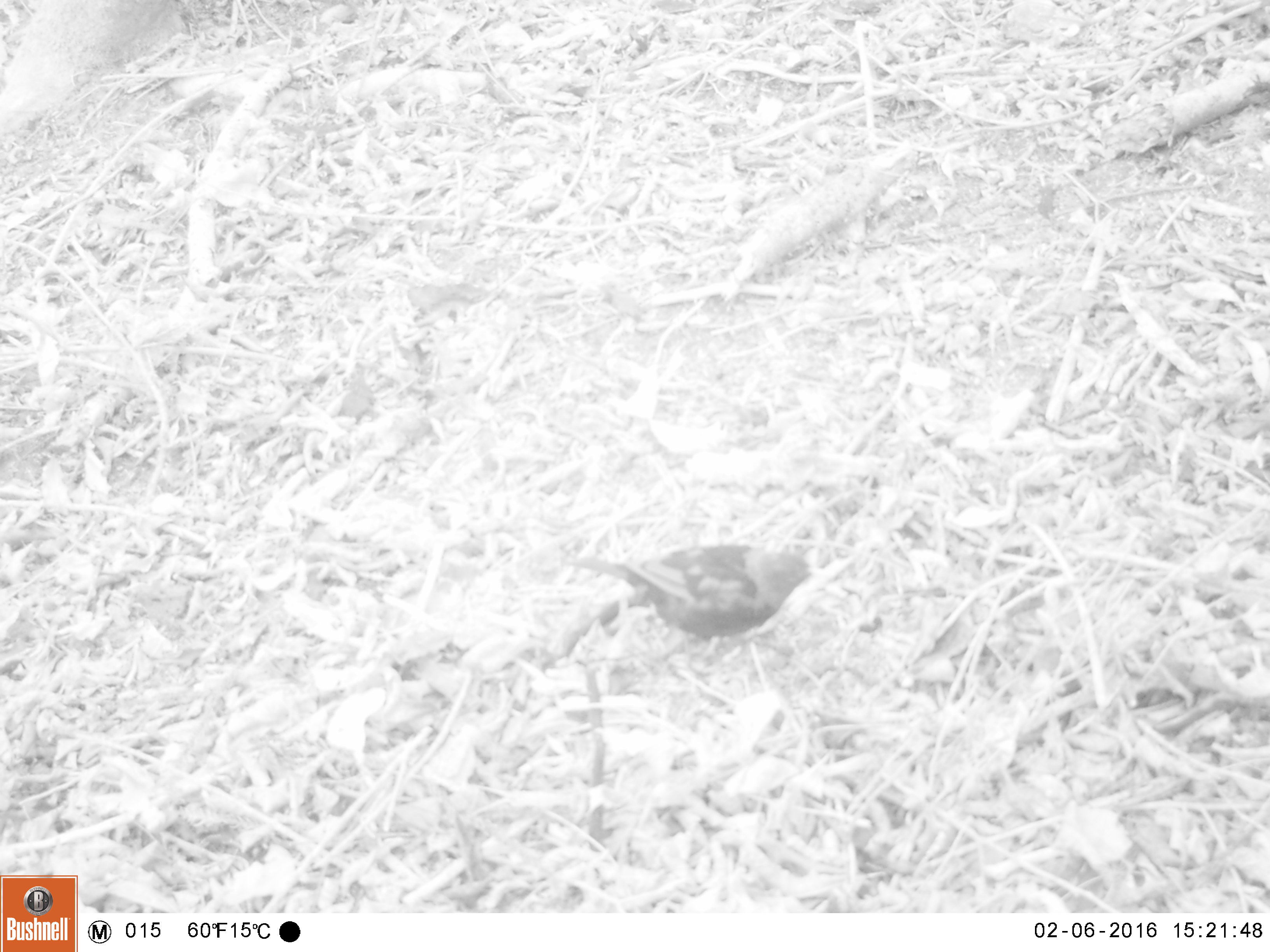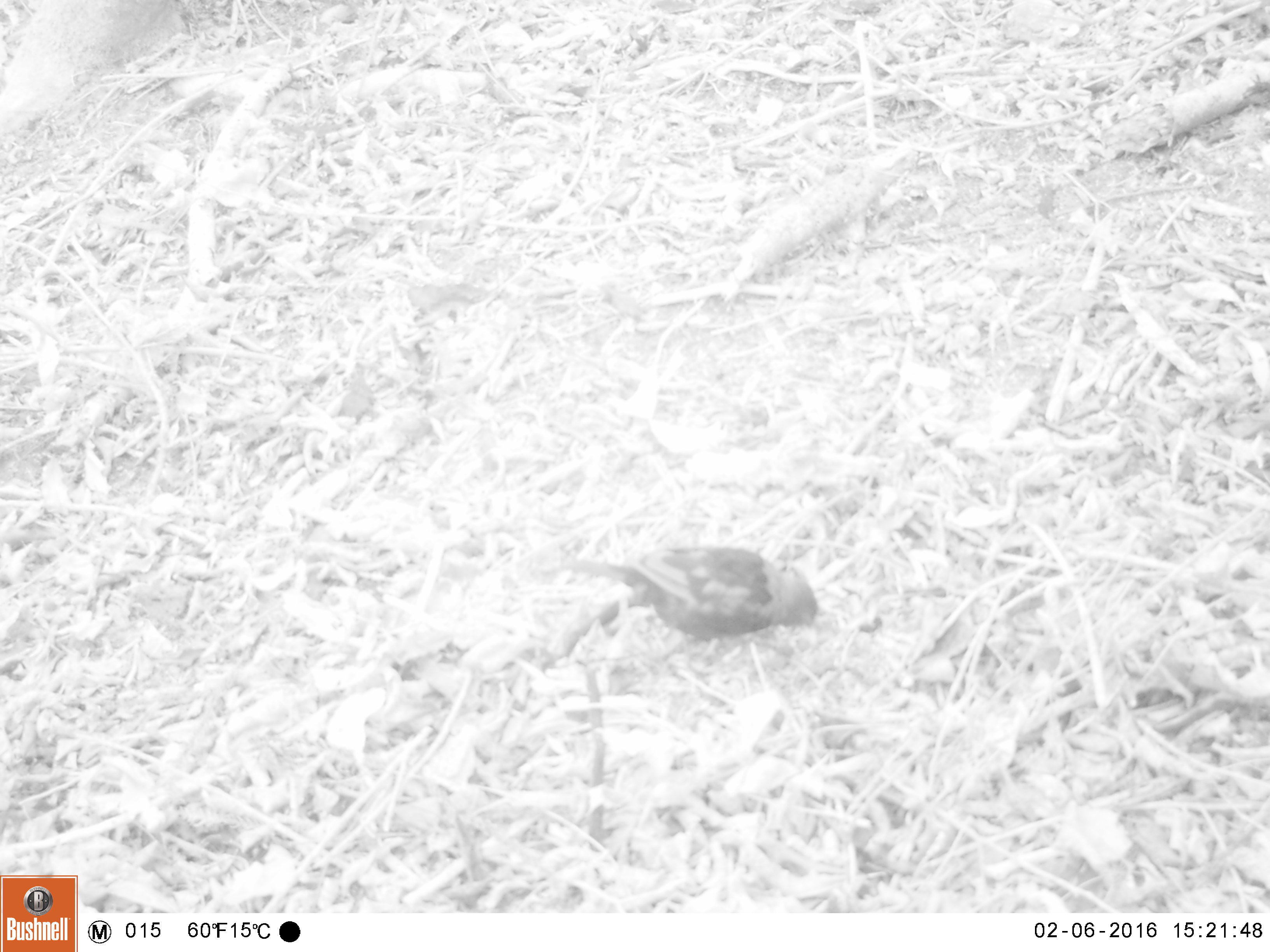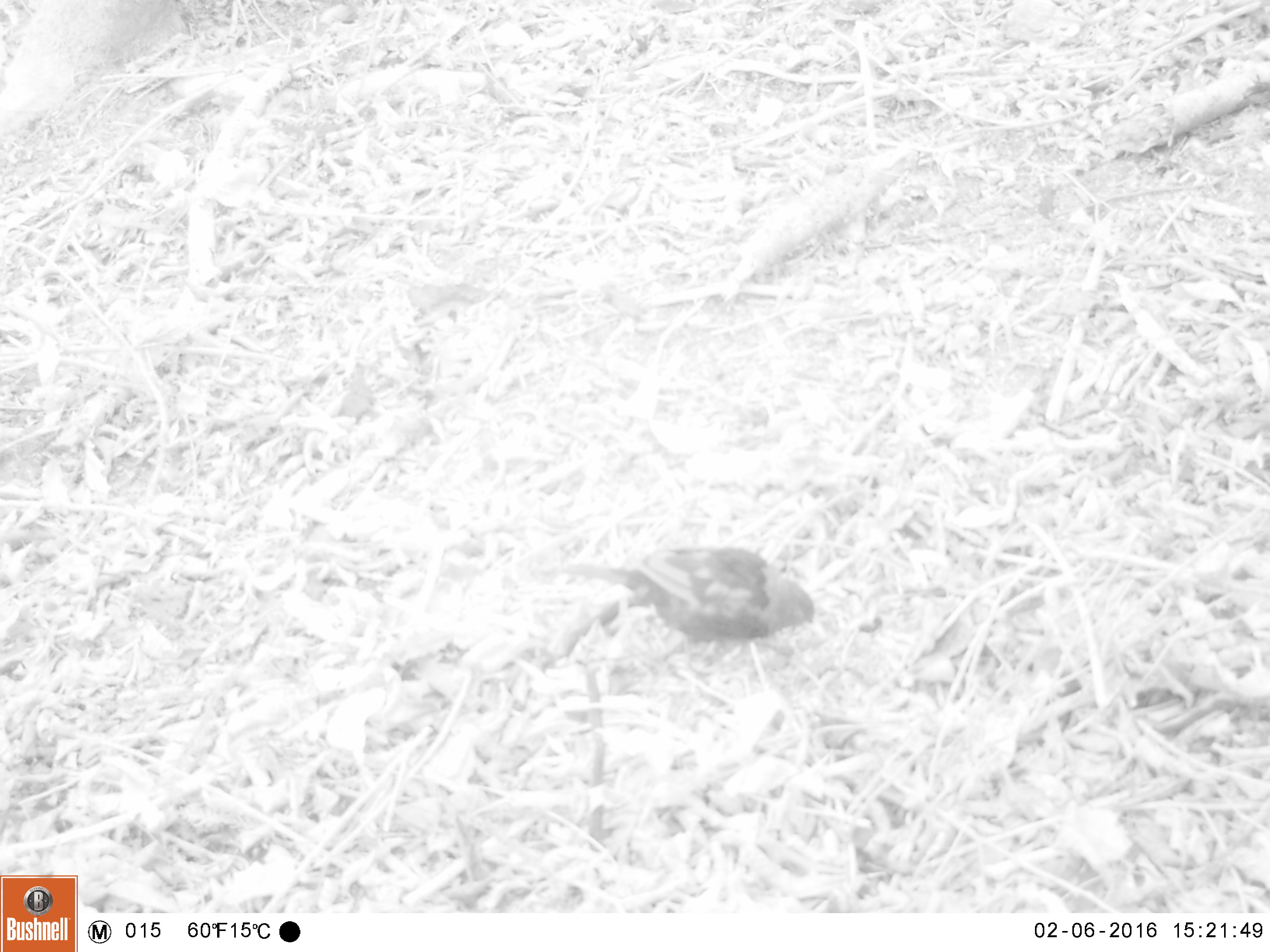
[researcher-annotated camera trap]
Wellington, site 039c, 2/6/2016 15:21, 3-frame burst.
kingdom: Animalia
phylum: Chordata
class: Aves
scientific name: Aves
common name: bird